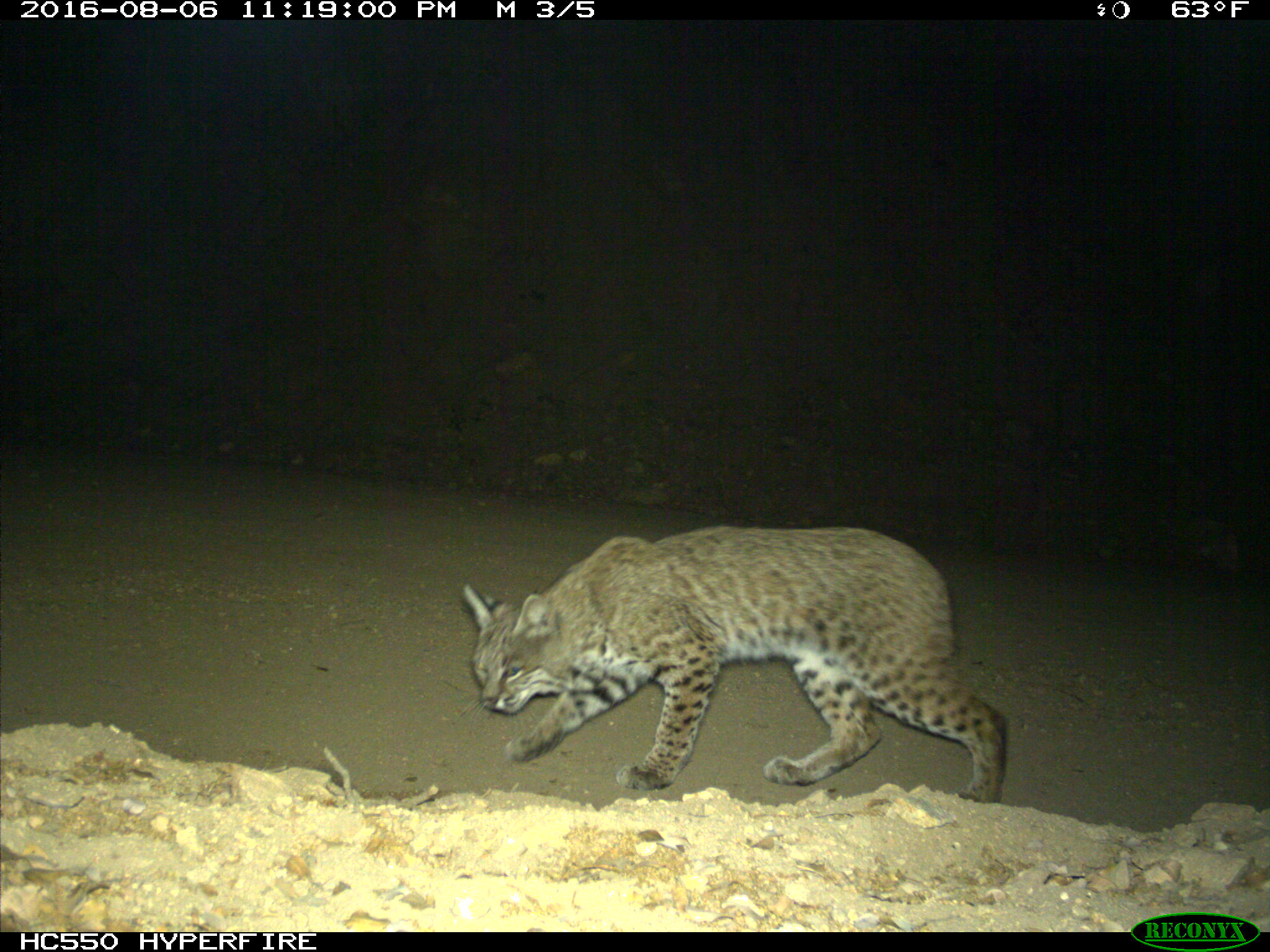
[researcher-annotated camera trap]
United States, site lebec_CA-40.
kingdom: Animalia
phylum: Chordata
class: Mammalia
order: Carnivora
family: Felidae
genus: Lynx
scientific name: Lynx rufus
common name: bobcat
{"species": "Lynx rufus (bobcat)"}